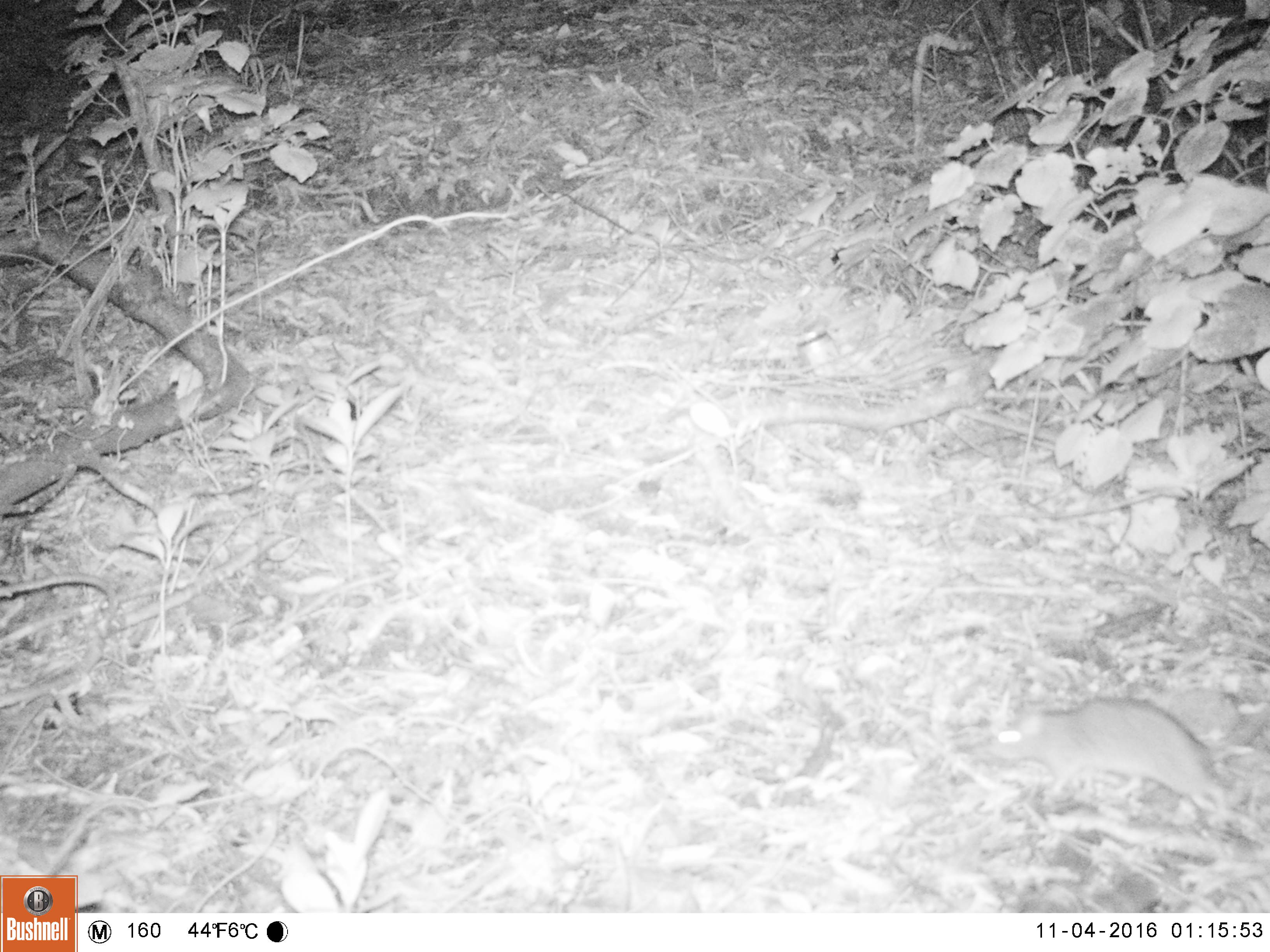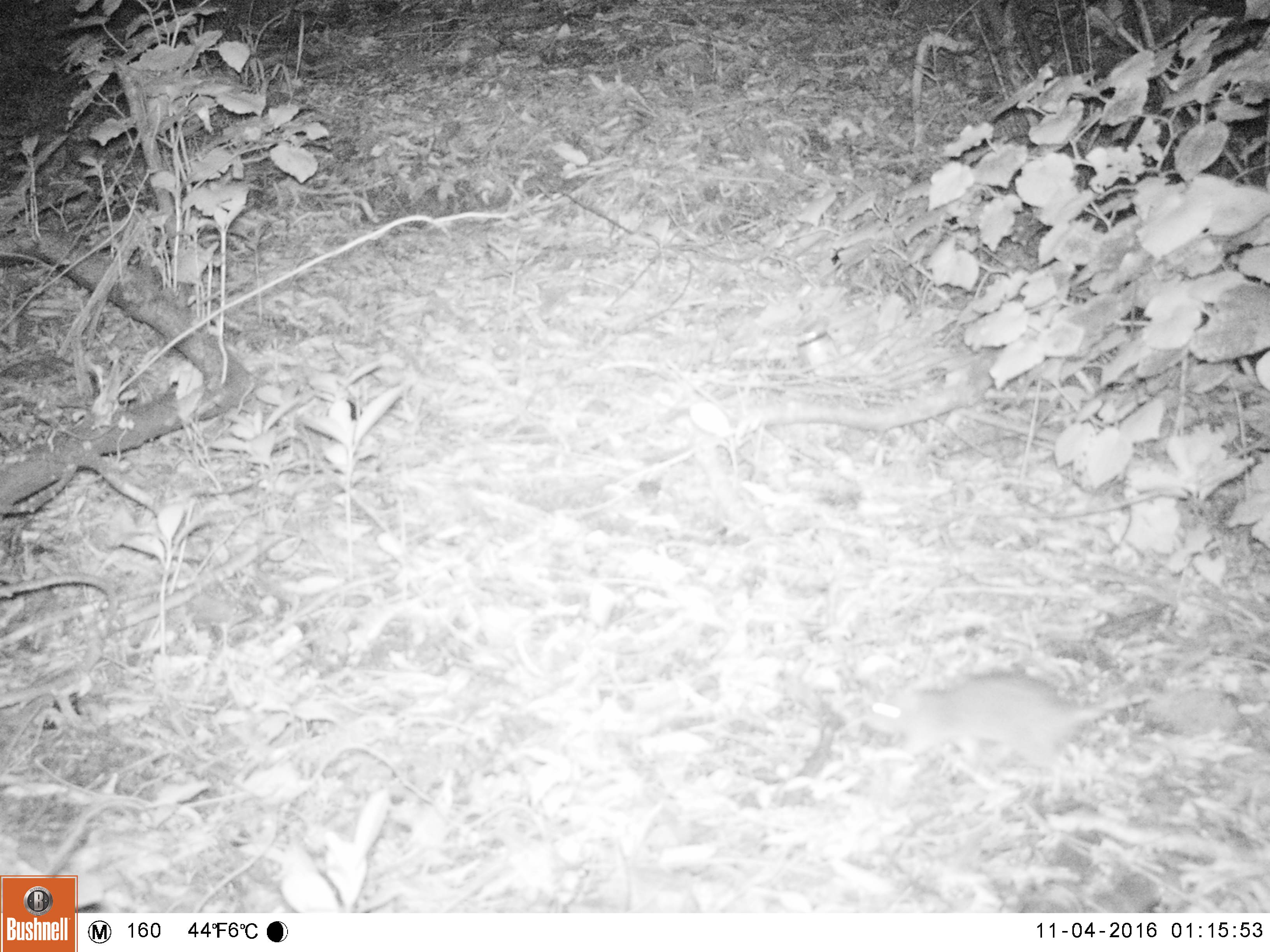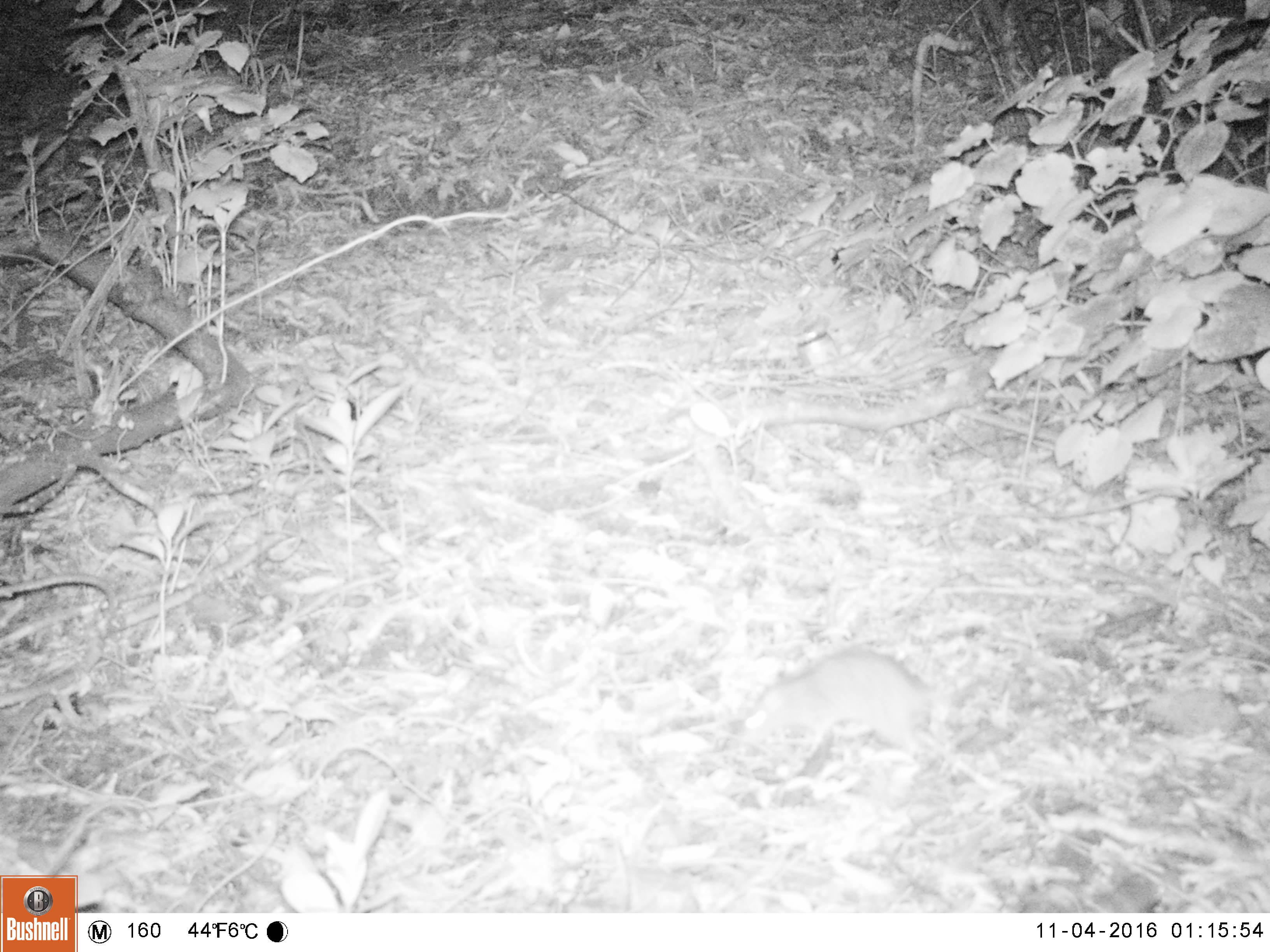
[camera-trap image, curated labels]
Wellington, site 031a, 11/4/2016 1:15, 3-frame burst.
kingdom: Animalia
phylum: Chordata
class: Mammalia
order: Rodentia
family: Muridae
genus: Rattus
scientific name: Rattus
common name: rat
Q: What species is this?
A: Rat (Rattus).